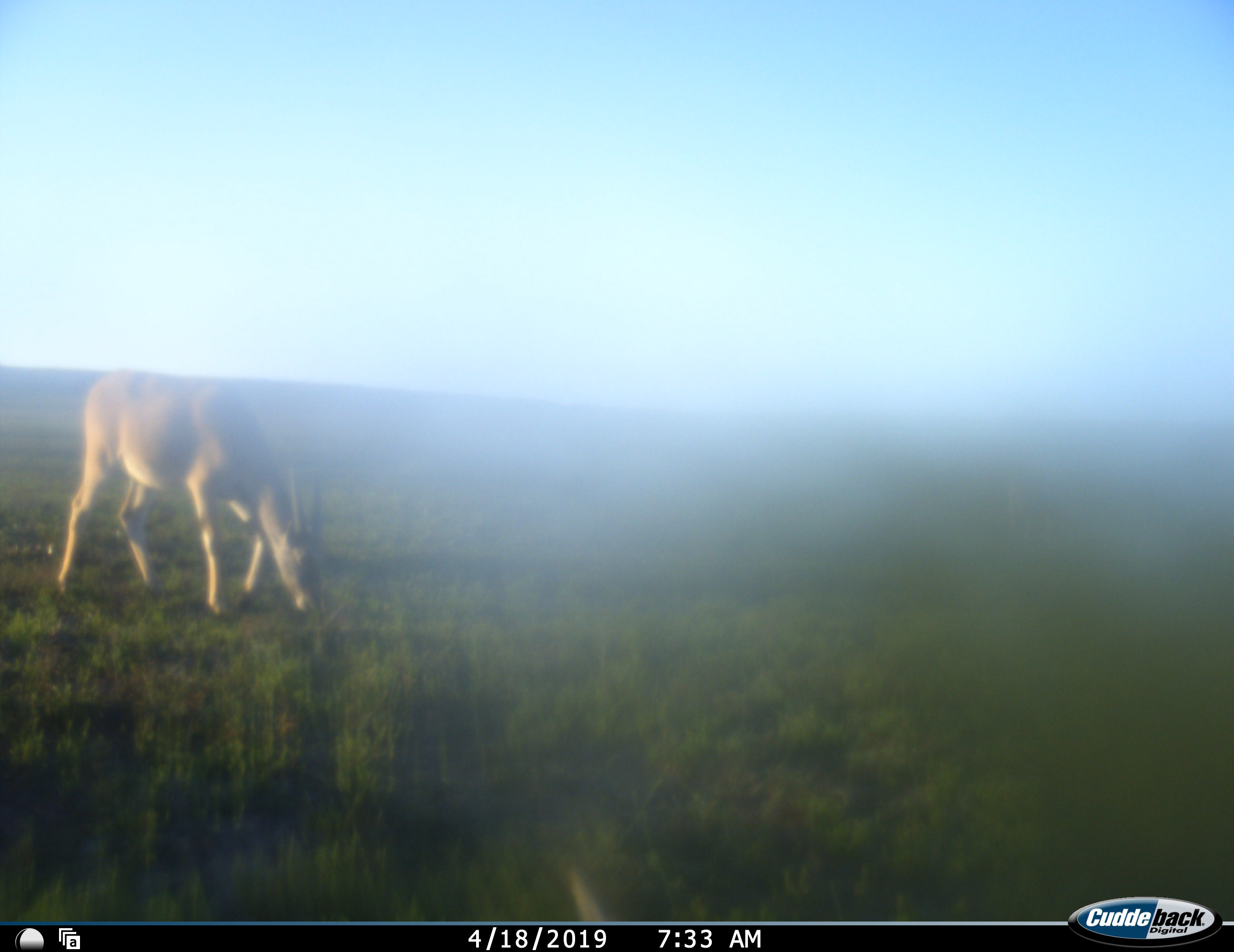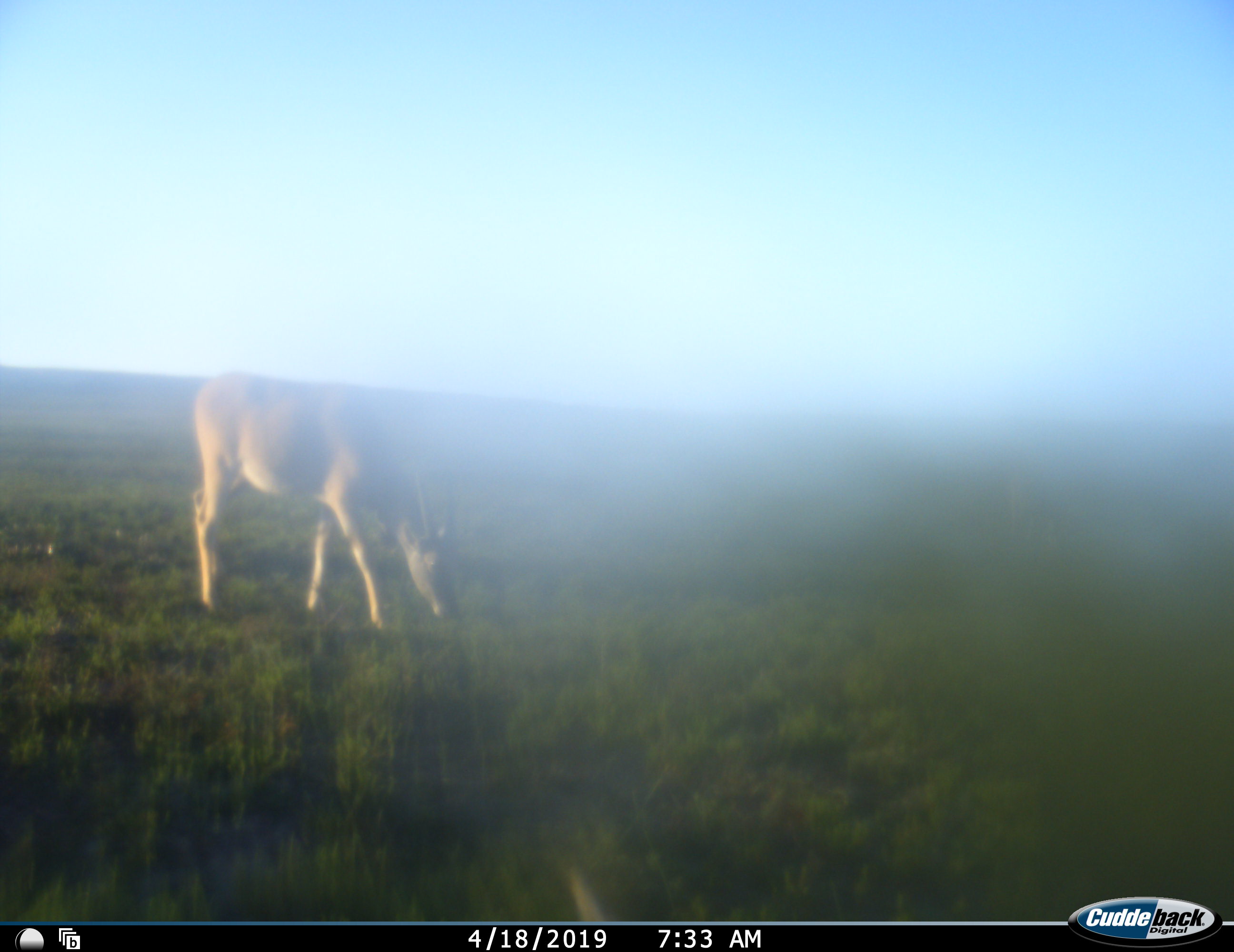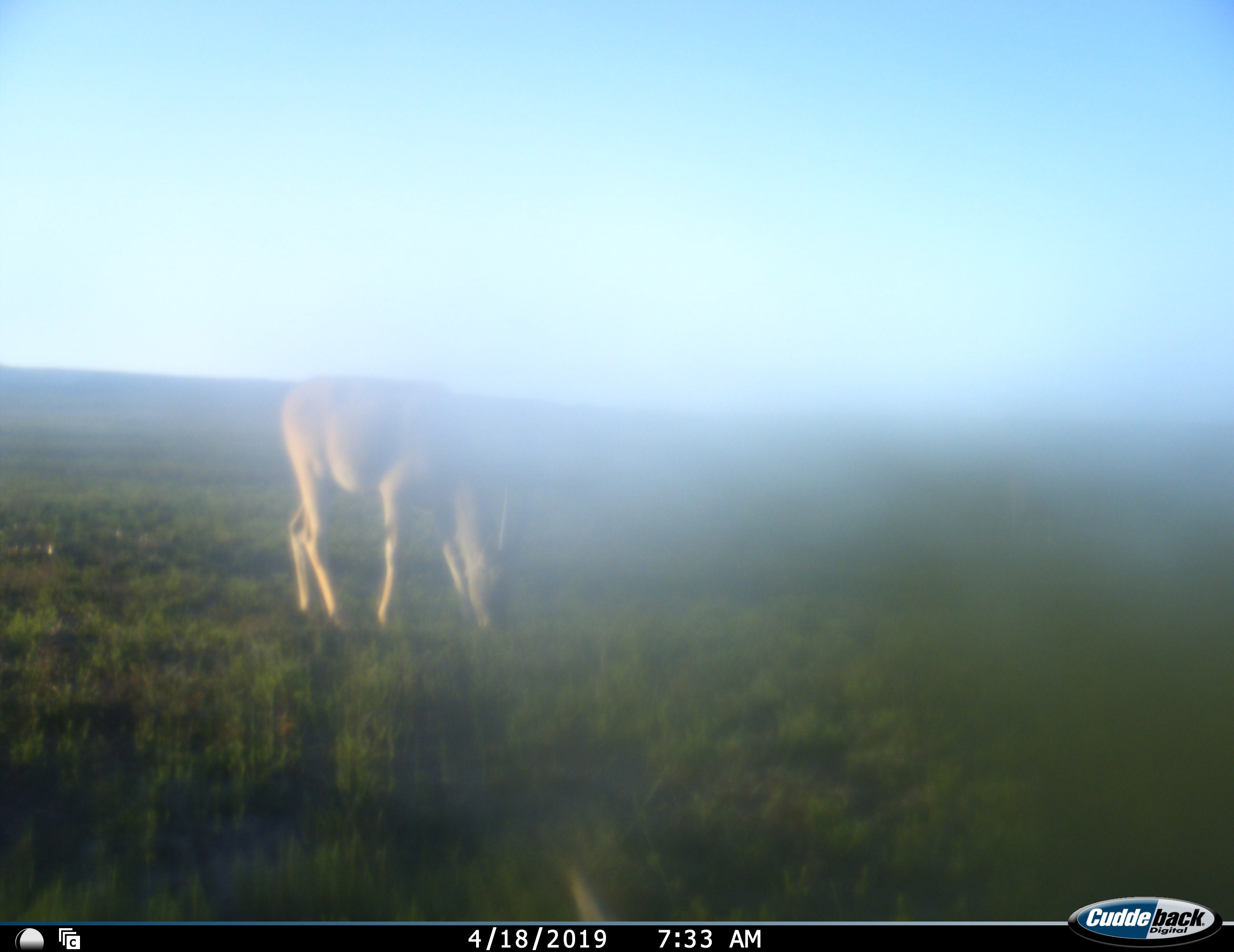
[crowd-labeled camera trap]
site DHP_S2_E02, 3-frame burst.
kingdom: Animalia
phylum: Chordata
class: Mammalia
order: Artiodactyla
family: Bovidae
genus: Tragelaphus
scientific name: Tragelaphus oryx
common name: eland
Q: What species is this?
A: Eland (Tragelaphus oryx).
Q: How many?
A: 1.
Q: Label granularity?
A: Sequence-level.